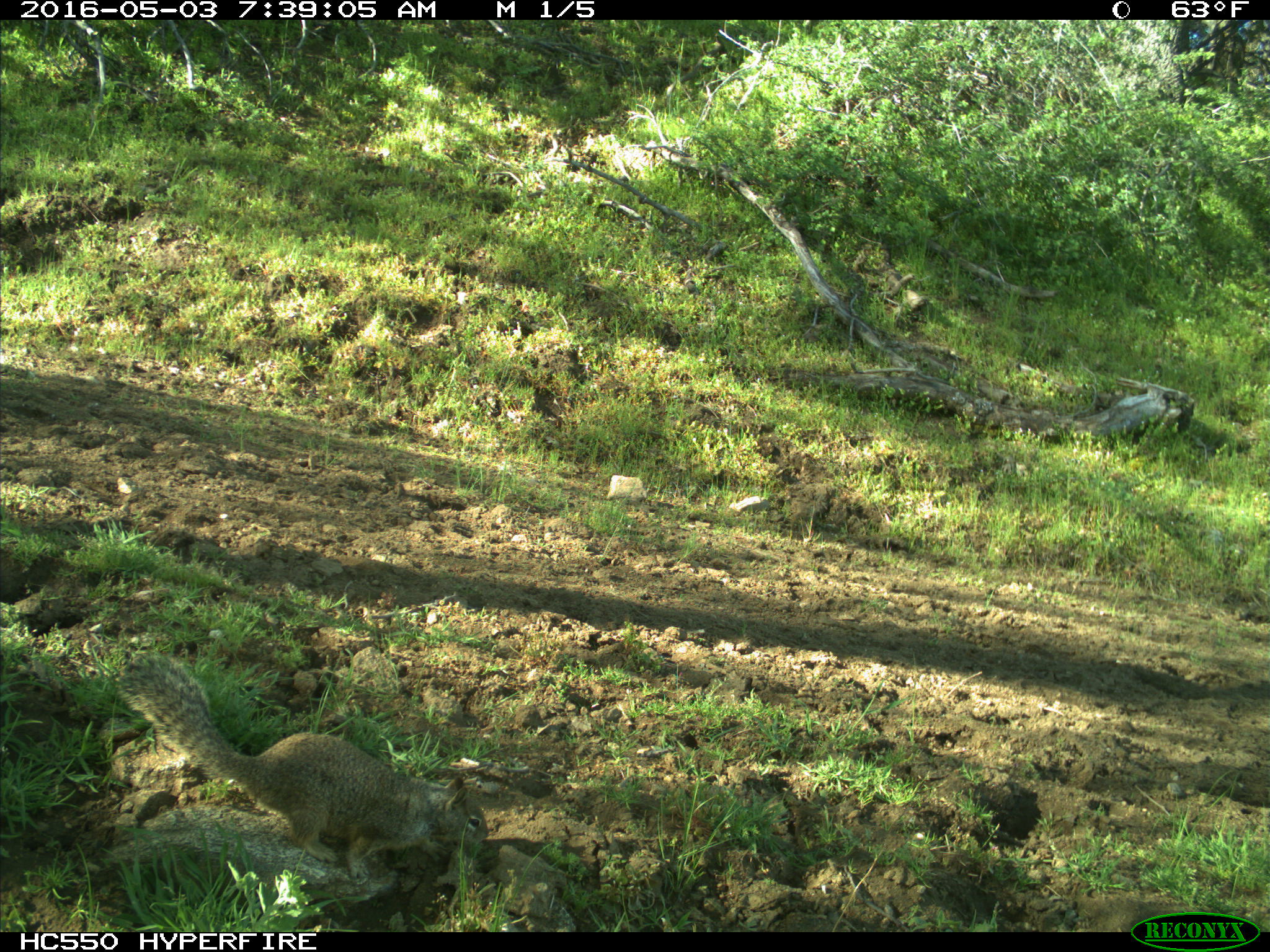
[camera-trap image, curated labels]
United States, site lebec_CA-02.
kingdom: Animalia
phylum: Chordata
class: Mammalia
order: Rodentia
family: Sciuridae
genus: Otospermophilus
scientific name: Otospermophilus beecheyi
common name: california ground squirrel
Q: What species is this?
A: Otospermophilus beecheyi (california ground squirrel).